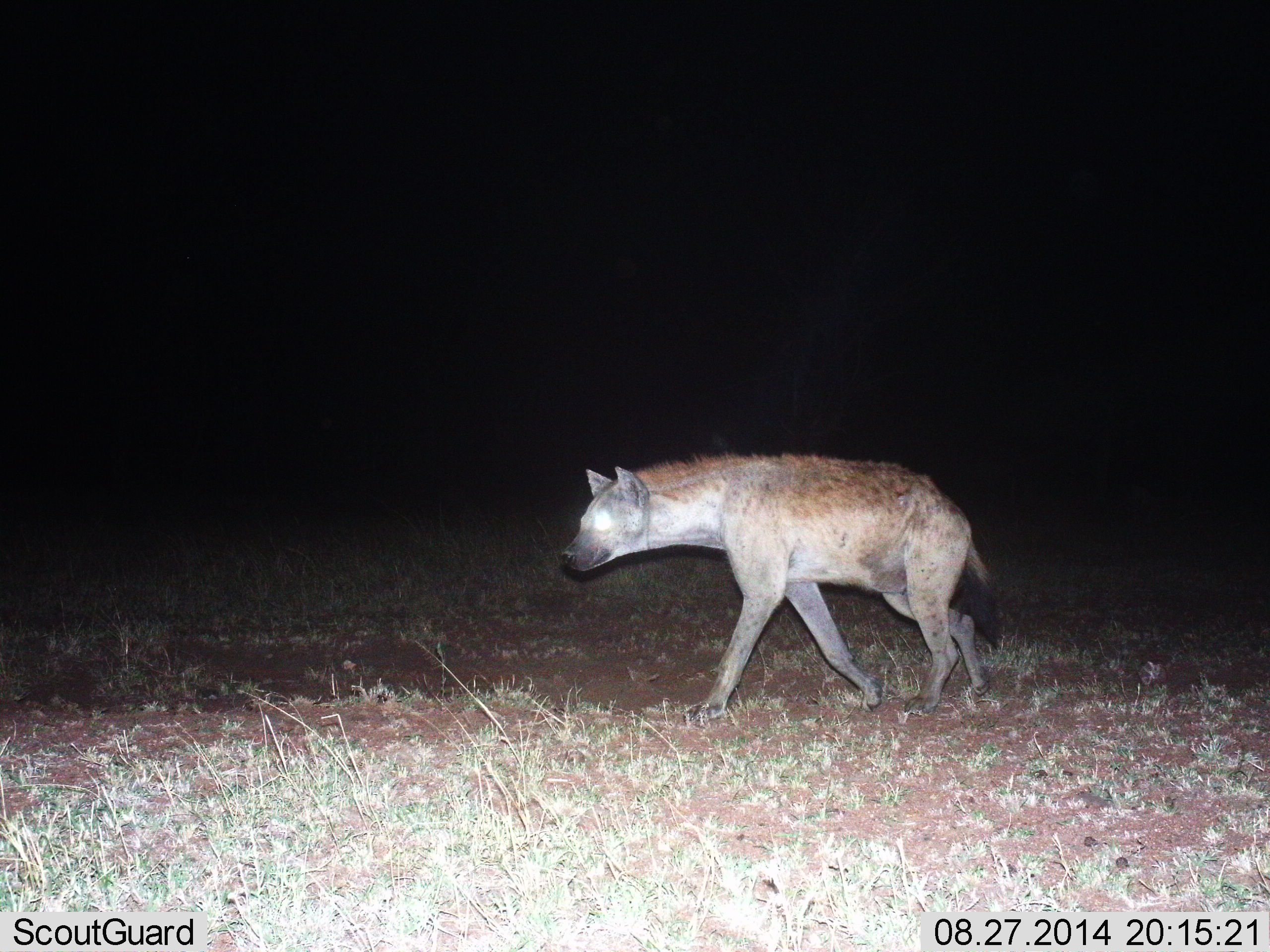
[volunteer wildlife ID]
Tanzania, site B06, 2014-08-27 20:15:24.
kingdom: Animalia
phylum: Chordata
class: Mammalia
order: Carnivora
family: Hyaenidae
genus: Crocuta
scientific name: Crocuta crocuta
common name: spotted hyena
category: hyenaspotted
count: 1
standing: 10%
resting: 0%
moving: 90%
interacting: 0%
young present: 0%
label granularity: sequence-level